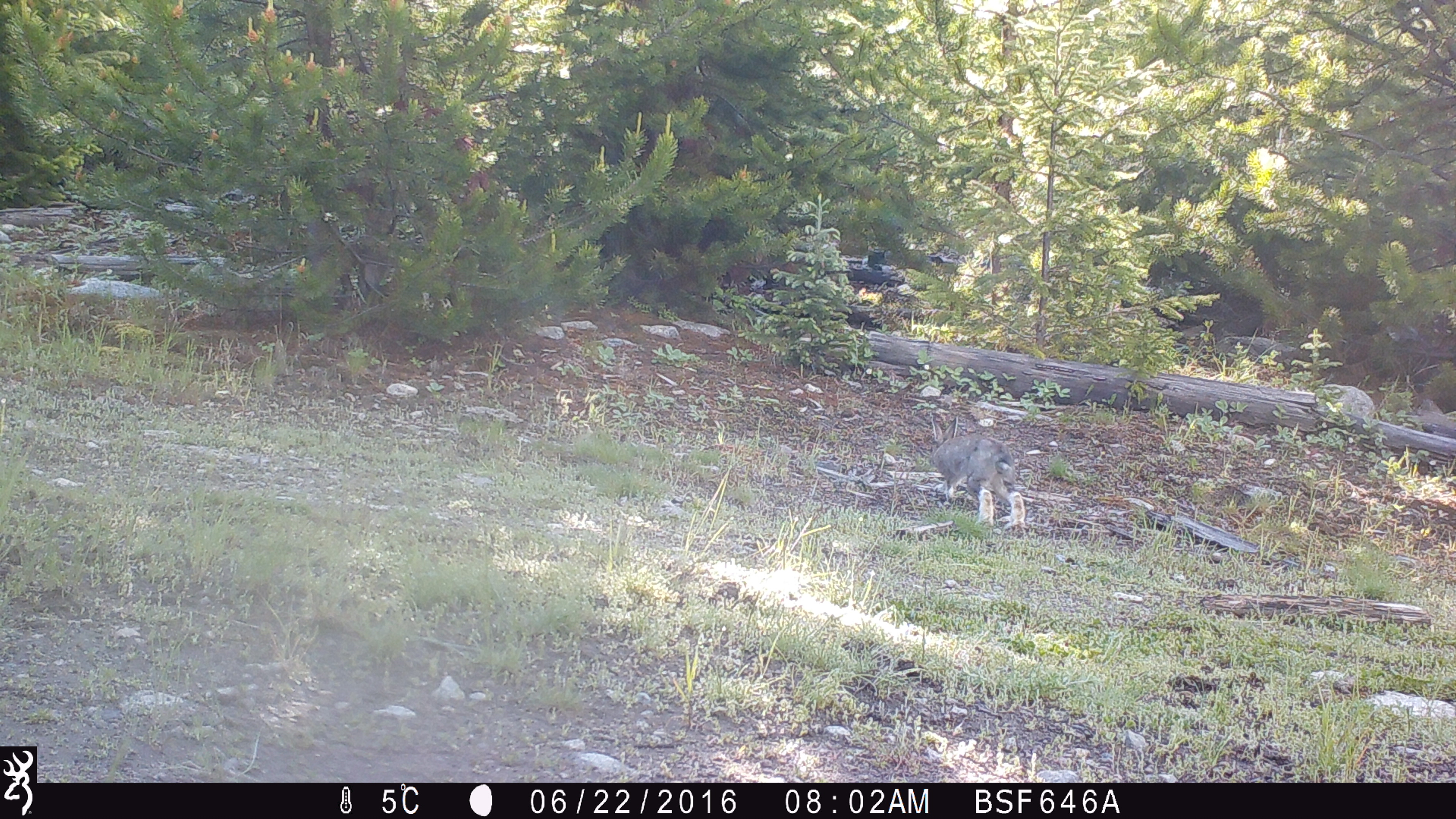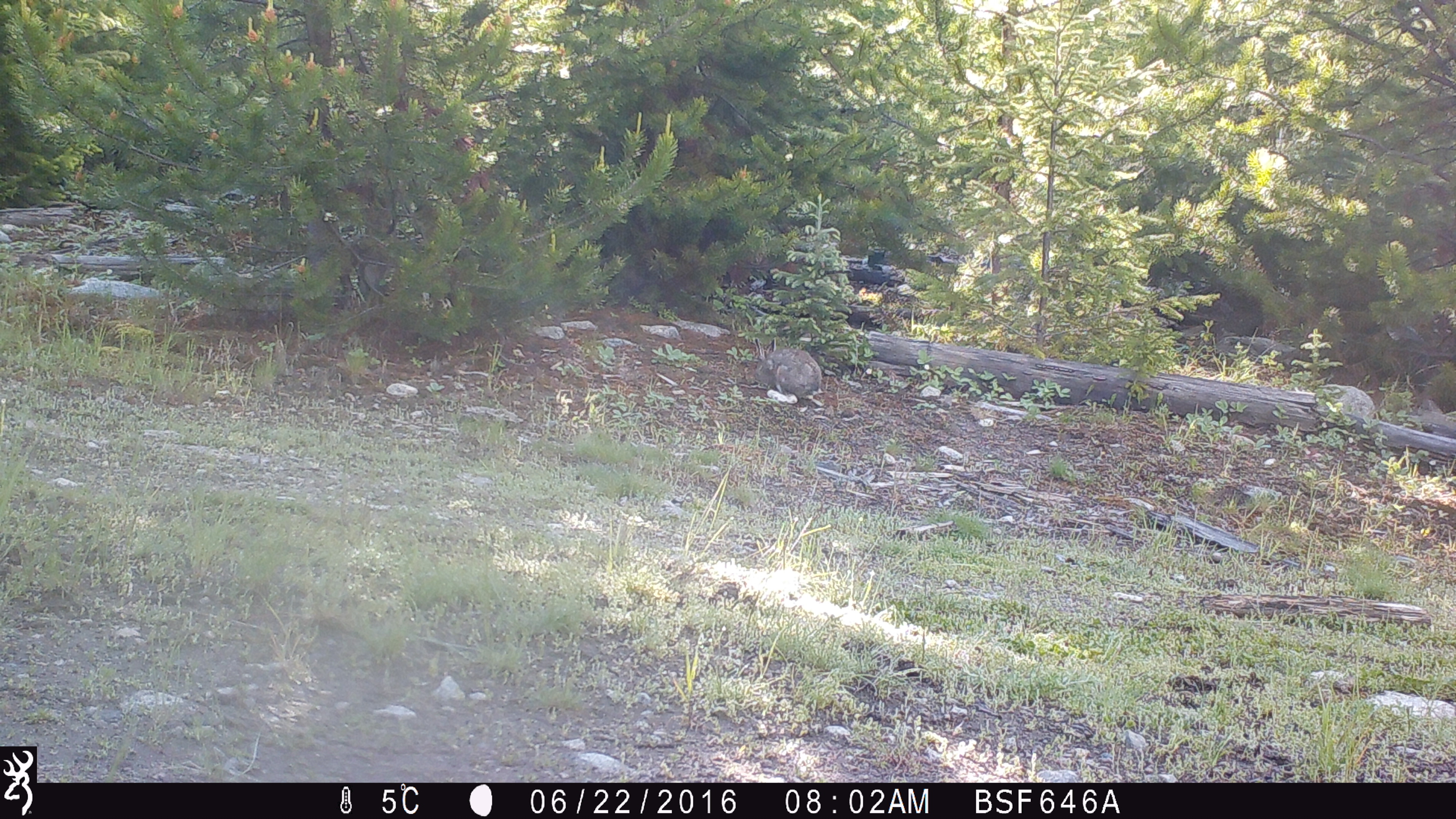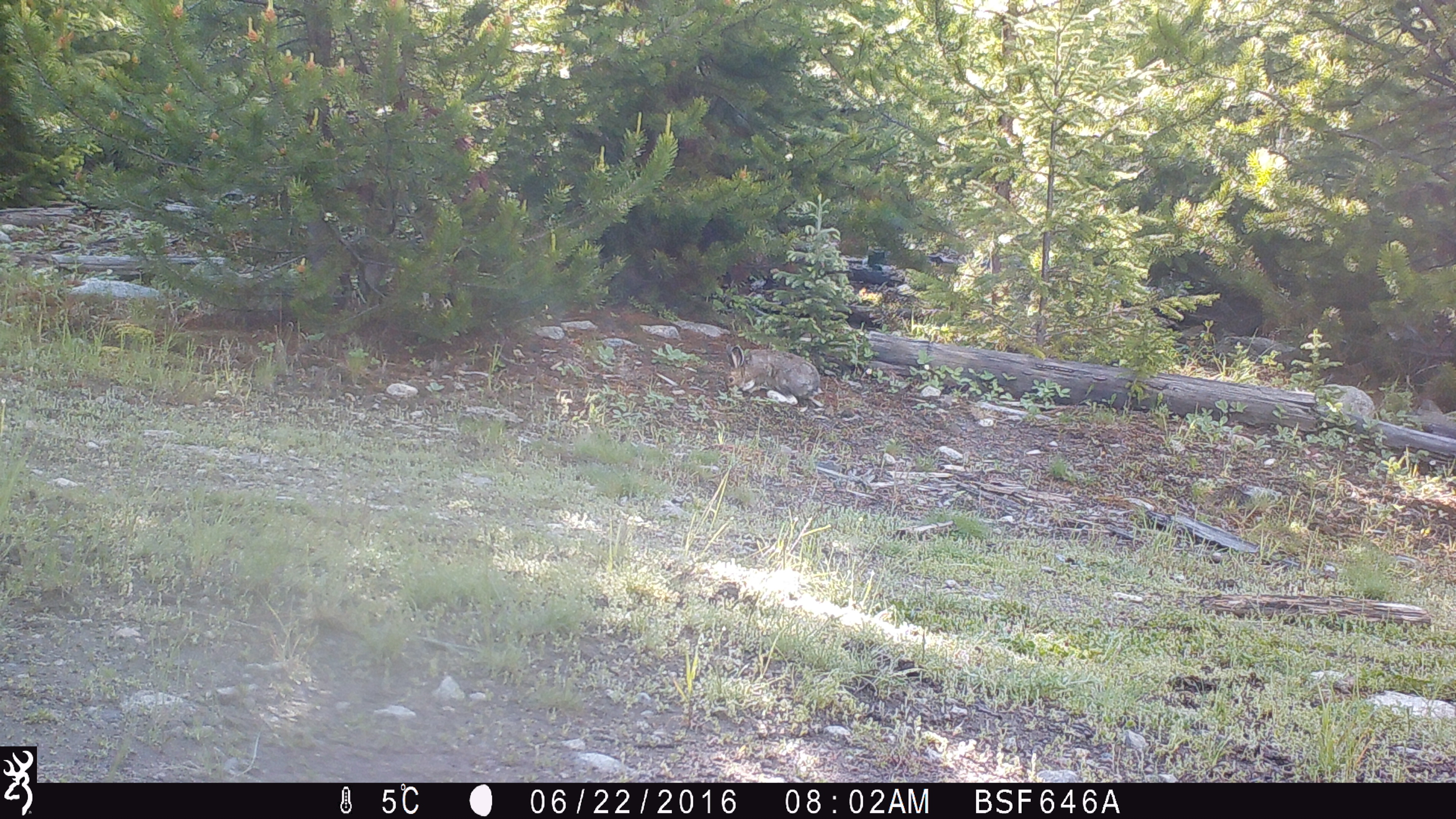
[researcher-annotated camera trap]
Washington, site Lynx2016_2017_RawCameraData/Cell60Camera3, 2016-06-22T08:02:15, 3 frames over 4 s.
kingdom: Animalia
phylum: Chordata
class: Mammalia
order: Lagomorpha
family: Leporidae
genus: Lepus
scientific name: Lepus americanus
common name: snowshoe hare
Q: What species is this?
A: Lepus americanus (snowshoe hare).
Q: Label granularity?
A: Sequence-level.